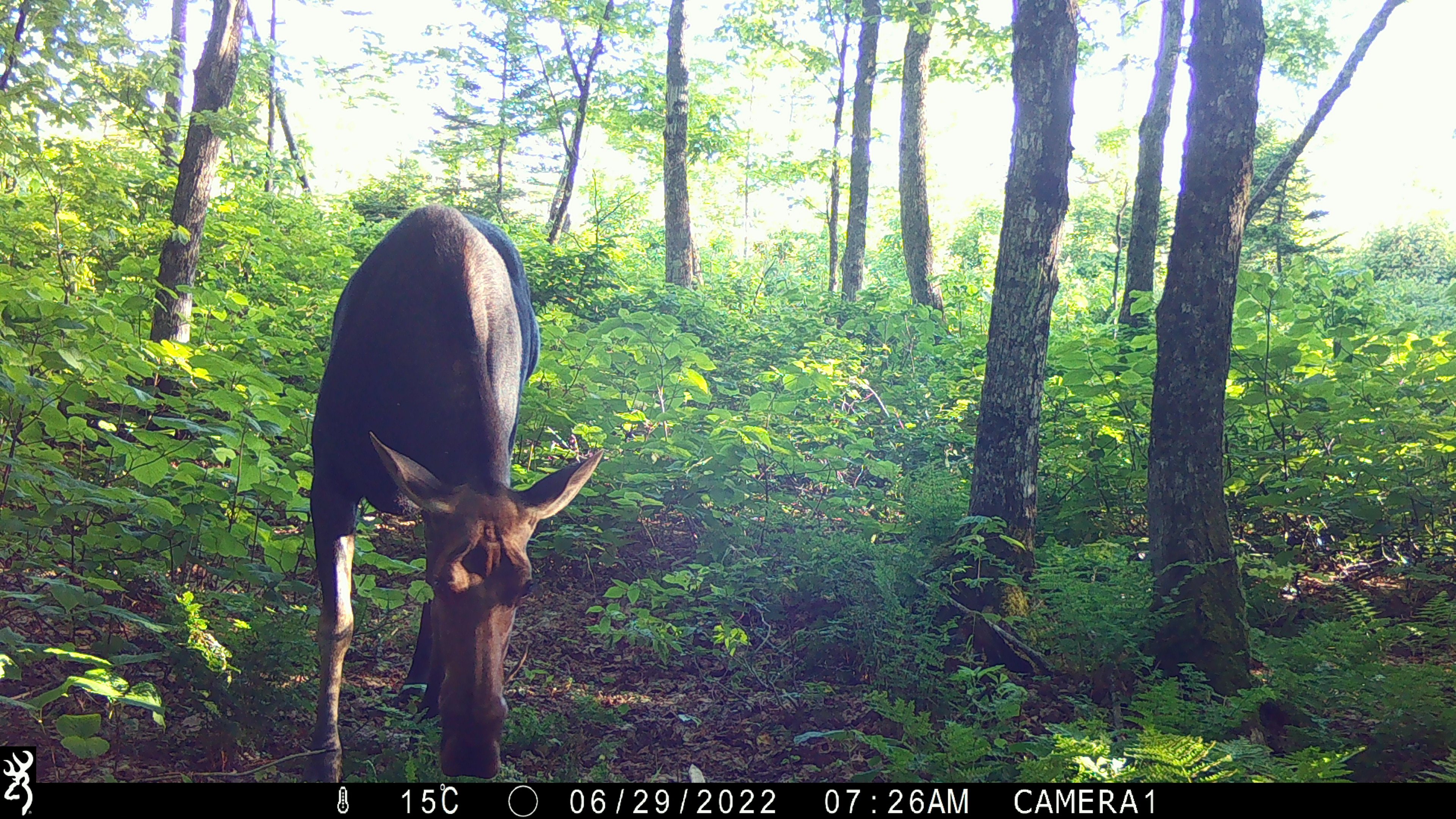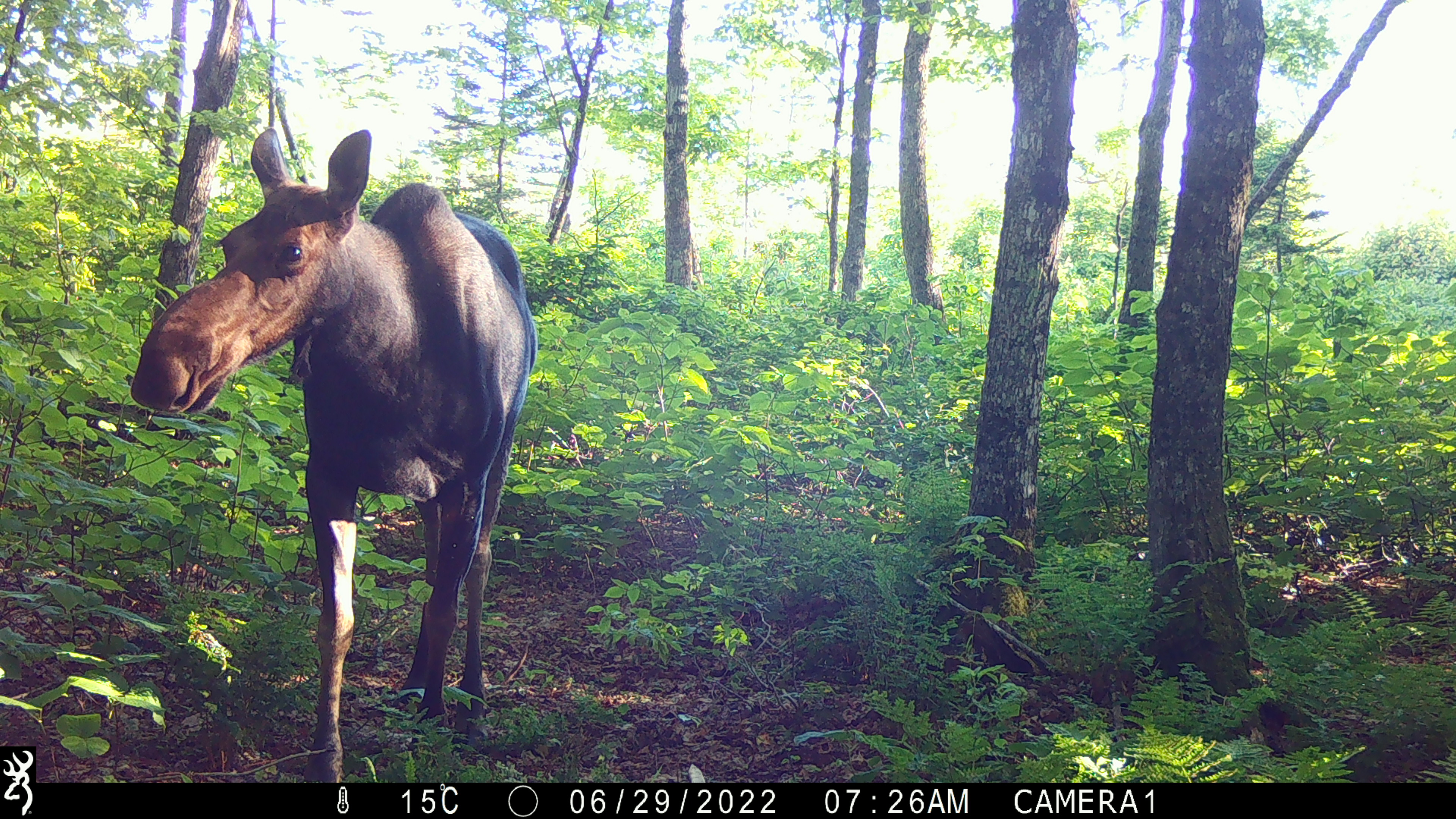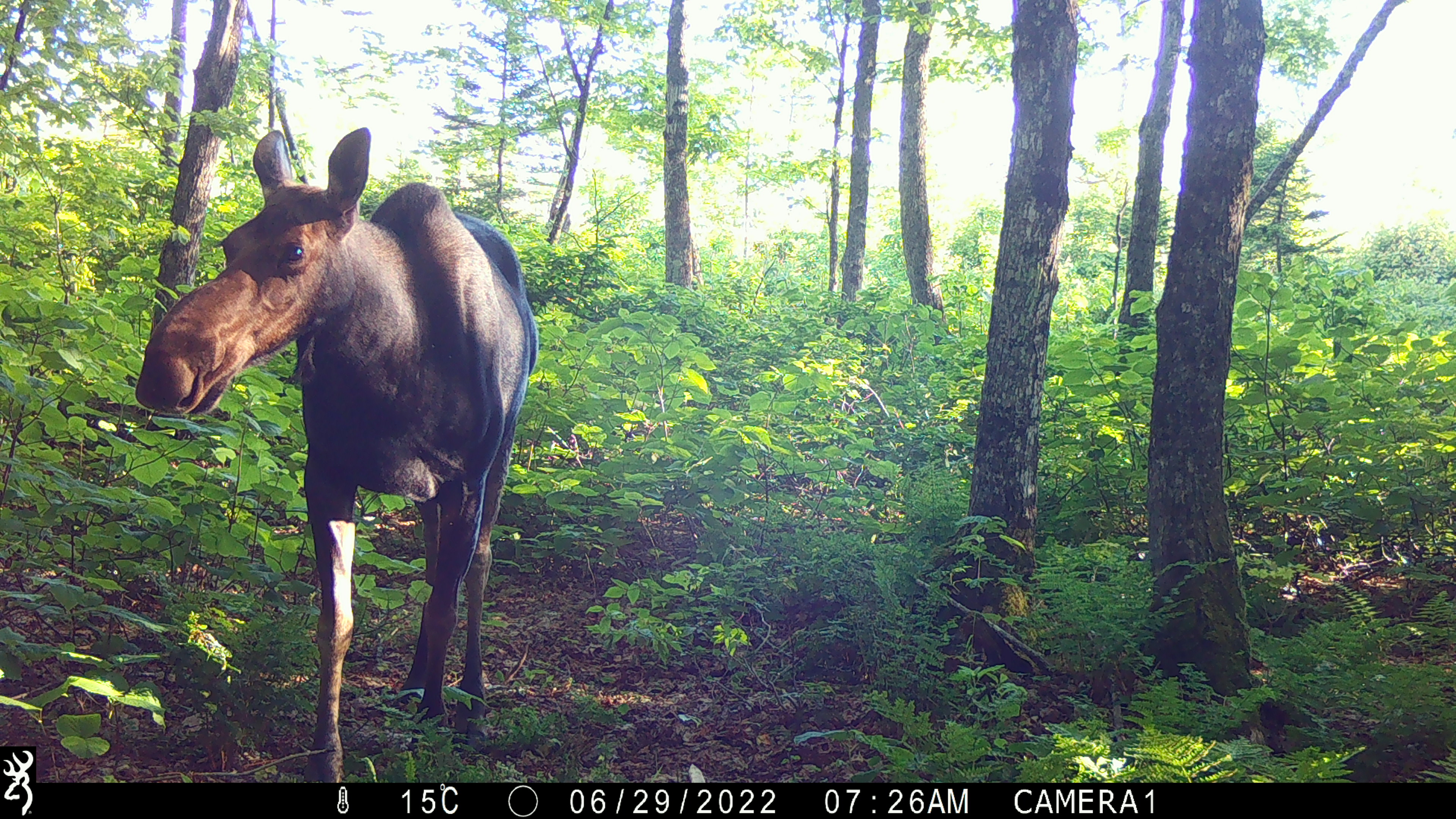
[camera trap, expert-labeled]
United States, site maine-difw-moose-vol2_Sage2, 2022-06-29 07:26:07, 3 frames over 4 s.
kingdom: Animalia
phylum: Chordata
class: Mammalia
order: Artiodactyla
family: Cervidae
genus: Alces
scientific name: Alces alces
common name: moose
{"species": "moose (Alces alces)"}